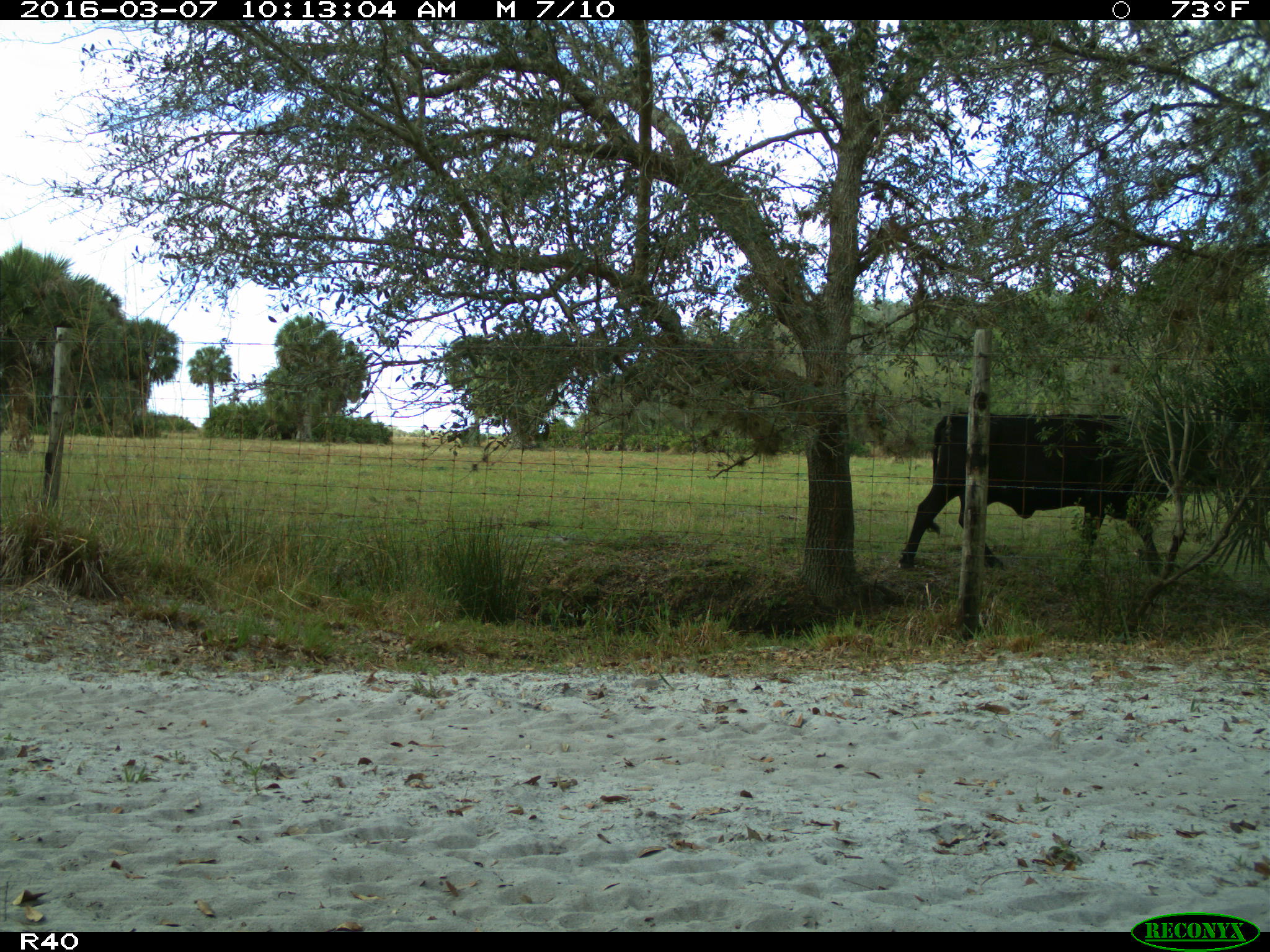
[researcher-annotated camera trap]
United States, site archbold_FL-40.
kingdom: Animalia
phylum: Chordata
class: Mammalia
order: Artiodactyla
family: Bovidae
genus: Bos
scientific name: Bos taurus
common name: domestic cow